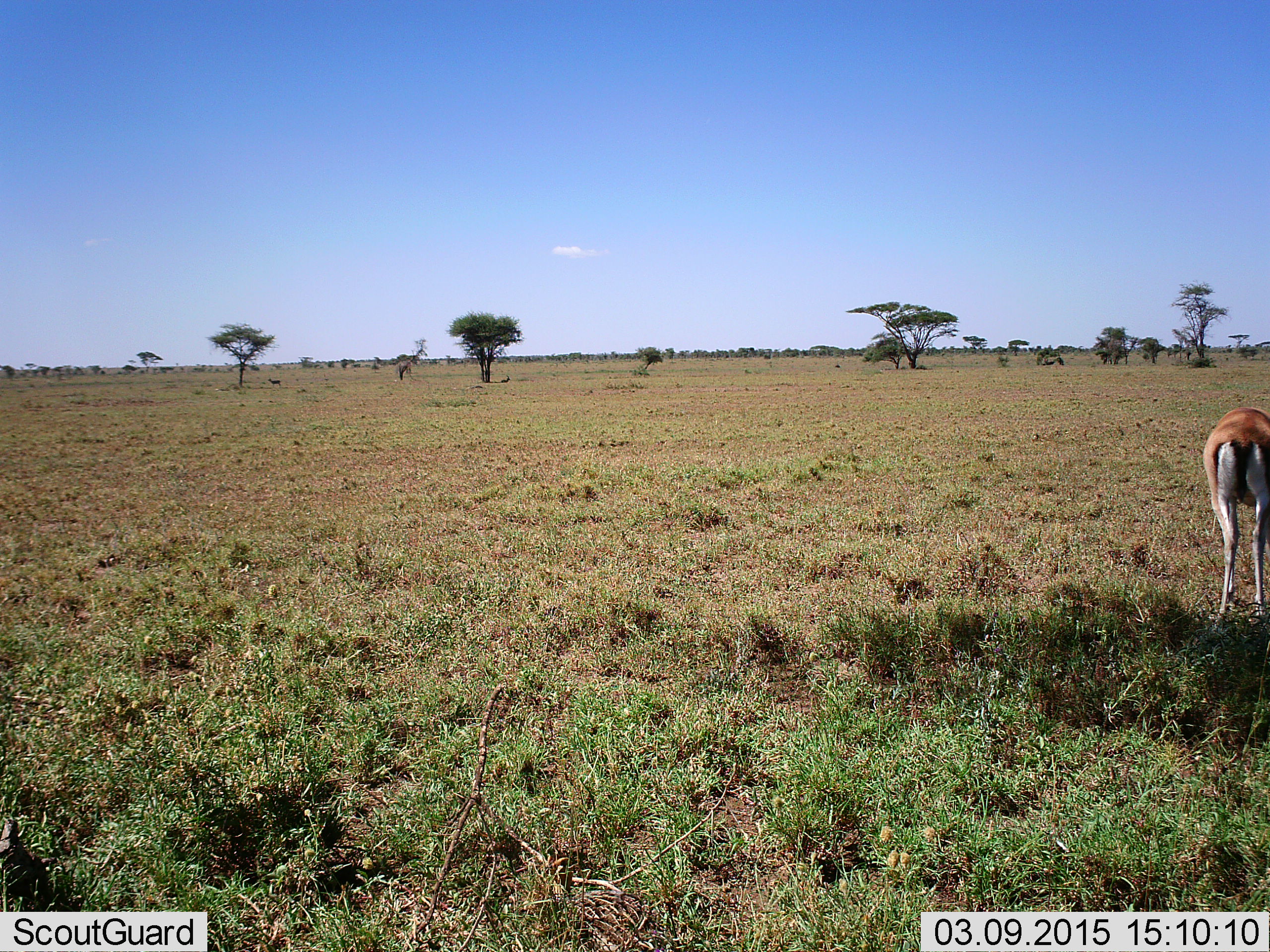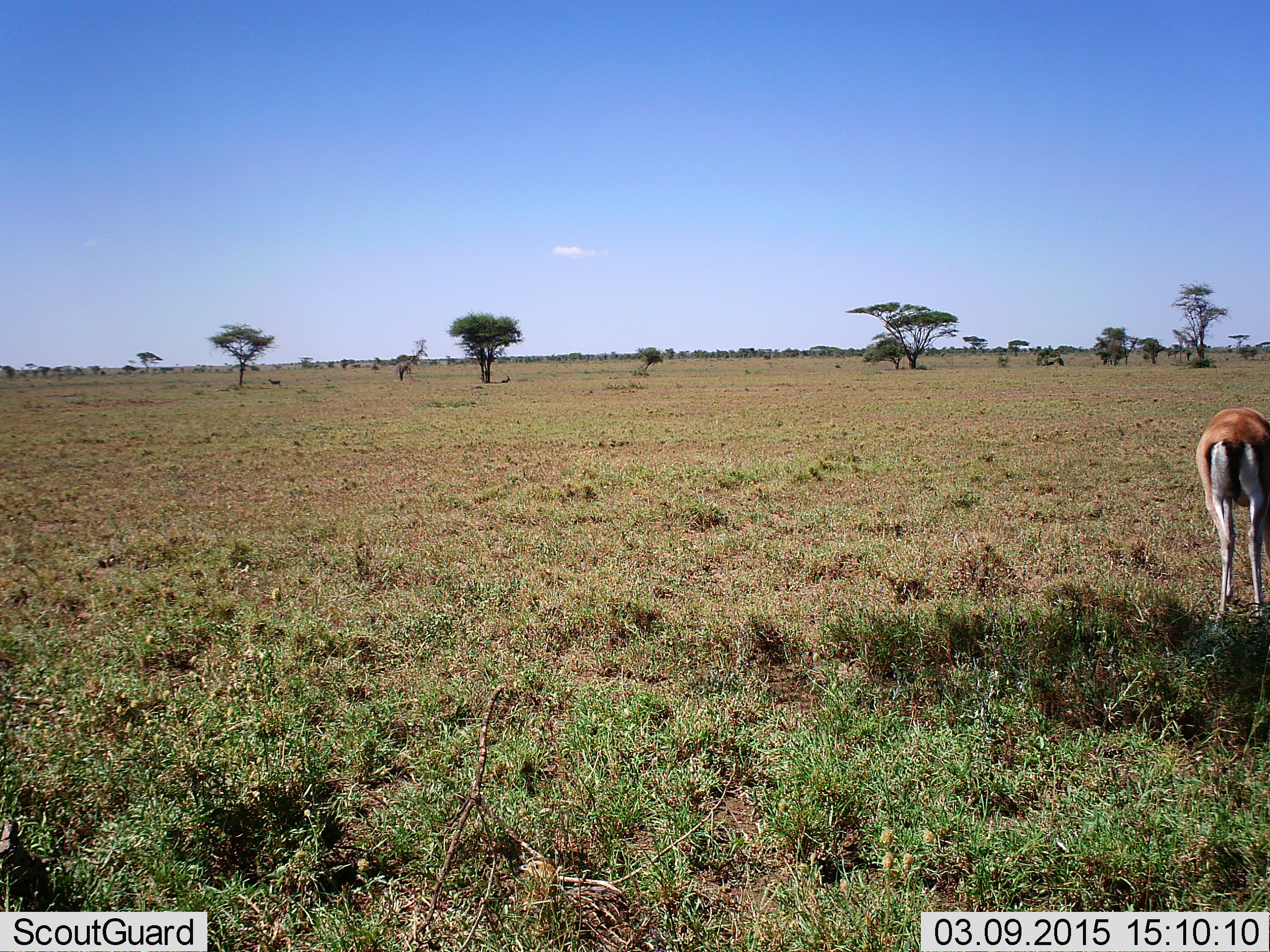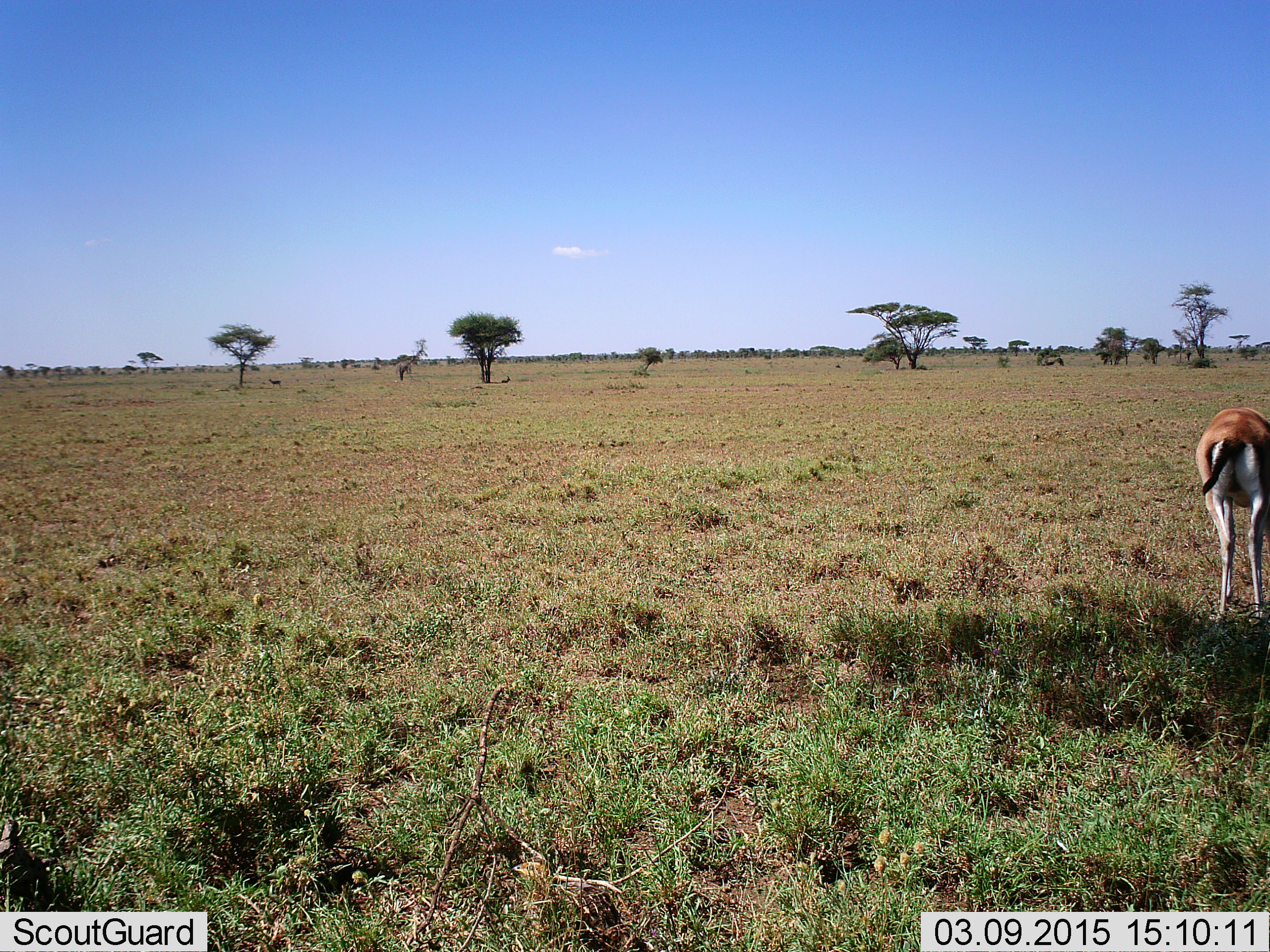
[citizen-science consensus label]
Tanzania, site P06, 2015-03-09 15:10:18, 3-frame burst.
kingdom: Animalia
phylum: Chordata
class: Mammalia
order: Artiodactyla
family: Bovidae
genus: Eudorcas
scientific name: Eudorcas thomsonii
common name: thomson's gazelle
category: gazellethomsons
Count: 1.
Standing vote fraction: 70%.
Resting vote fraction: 0%.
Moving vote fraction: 0%.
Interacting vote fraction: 0%.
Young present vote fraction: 0%.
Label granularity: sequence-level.